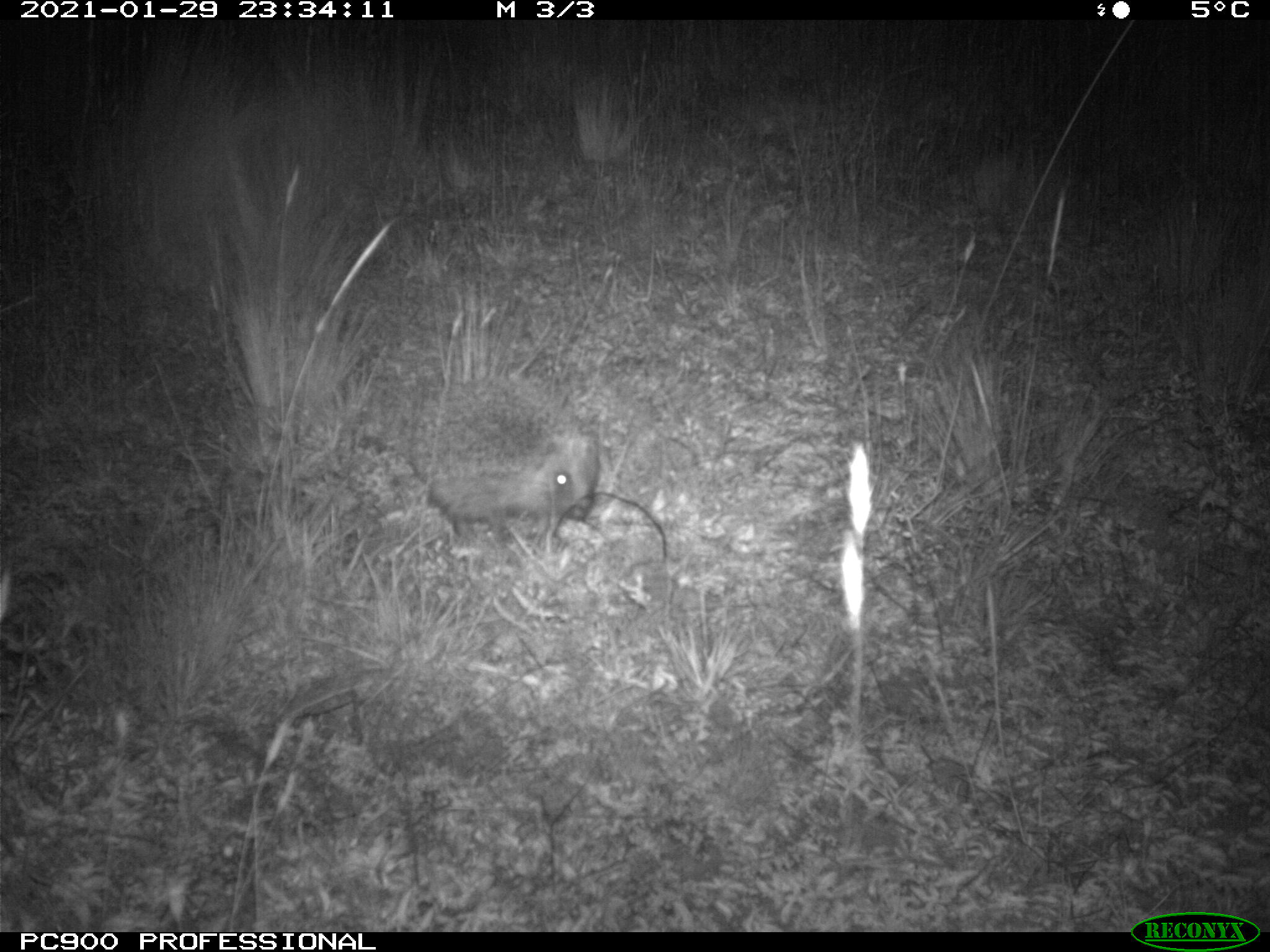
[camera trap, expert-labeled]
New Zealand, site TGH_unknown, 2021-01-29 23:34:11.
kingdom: Animalia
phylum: Chordata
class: Mammalia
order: Eulipotyphla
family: Erinaceidae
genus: Erinaceus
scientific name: Erinaceus europaeus europaeus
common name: european hedgehog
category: hedgehog